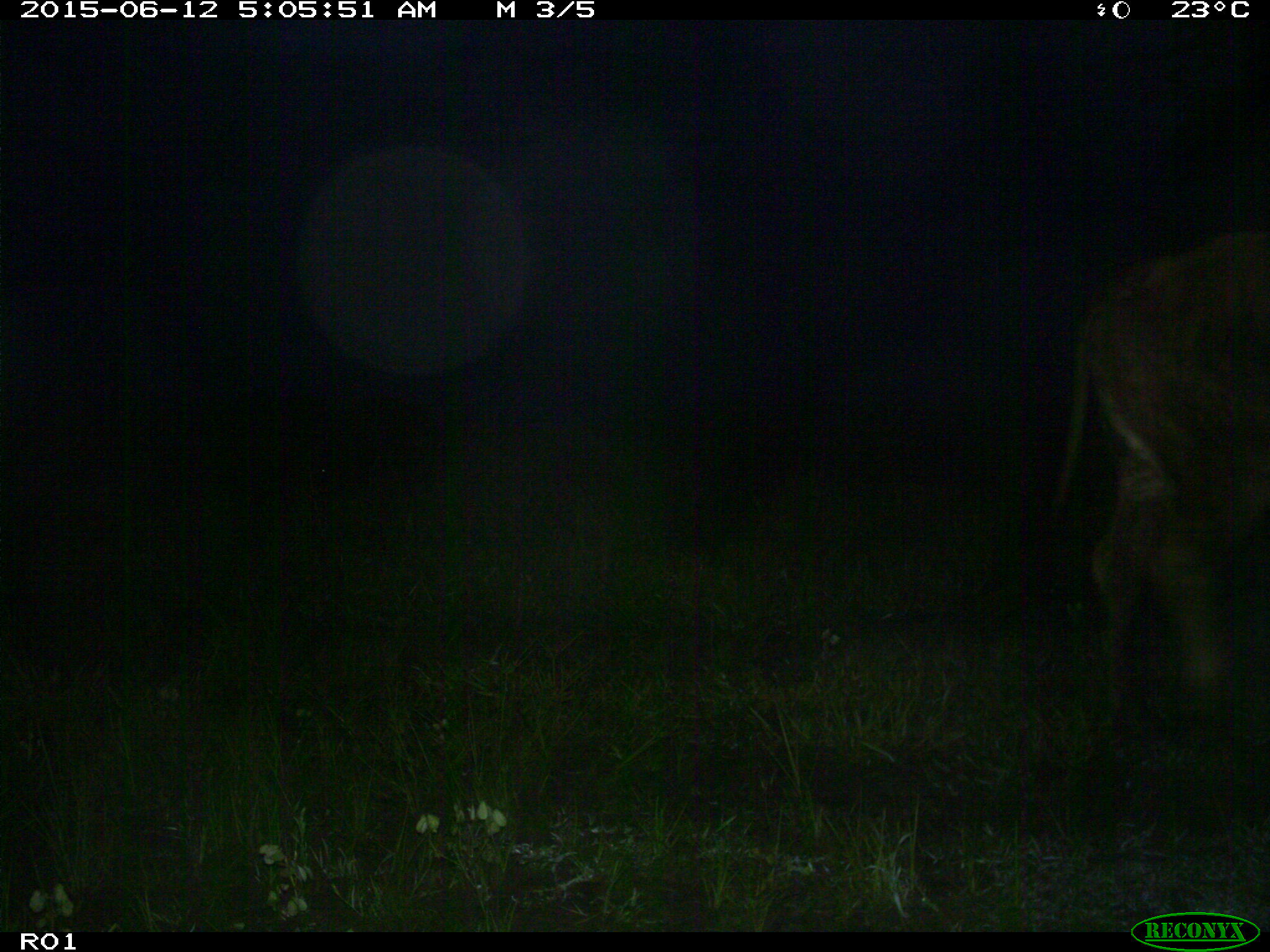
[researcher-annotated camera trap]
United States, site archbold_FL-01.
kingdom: Animalia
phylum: Chordata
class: Mammalia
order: Artiodactyla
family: Bovidae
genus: Bos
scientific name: Bos taurus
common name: domestic cow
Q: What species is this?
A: Bos taurus (domestic cow).